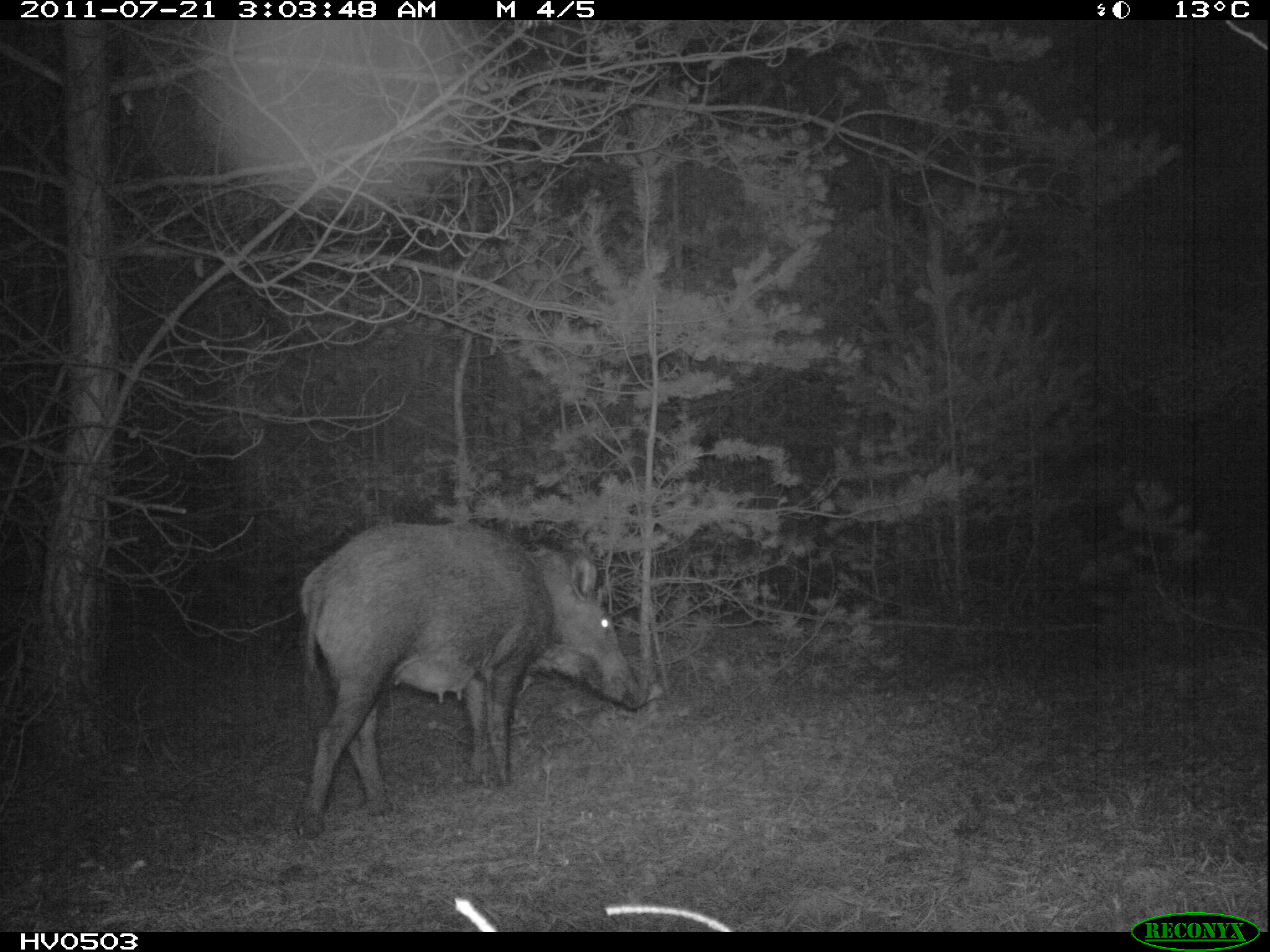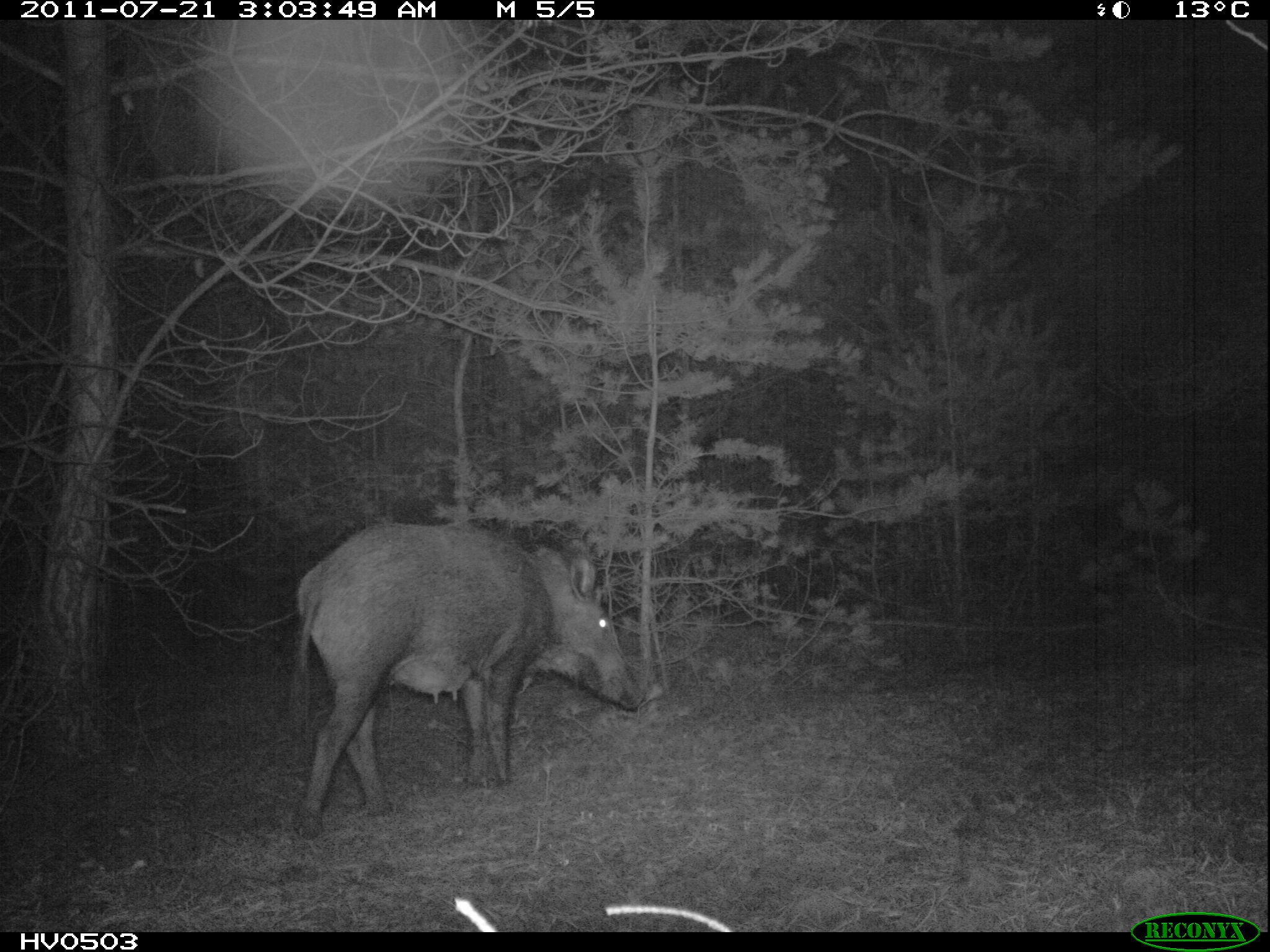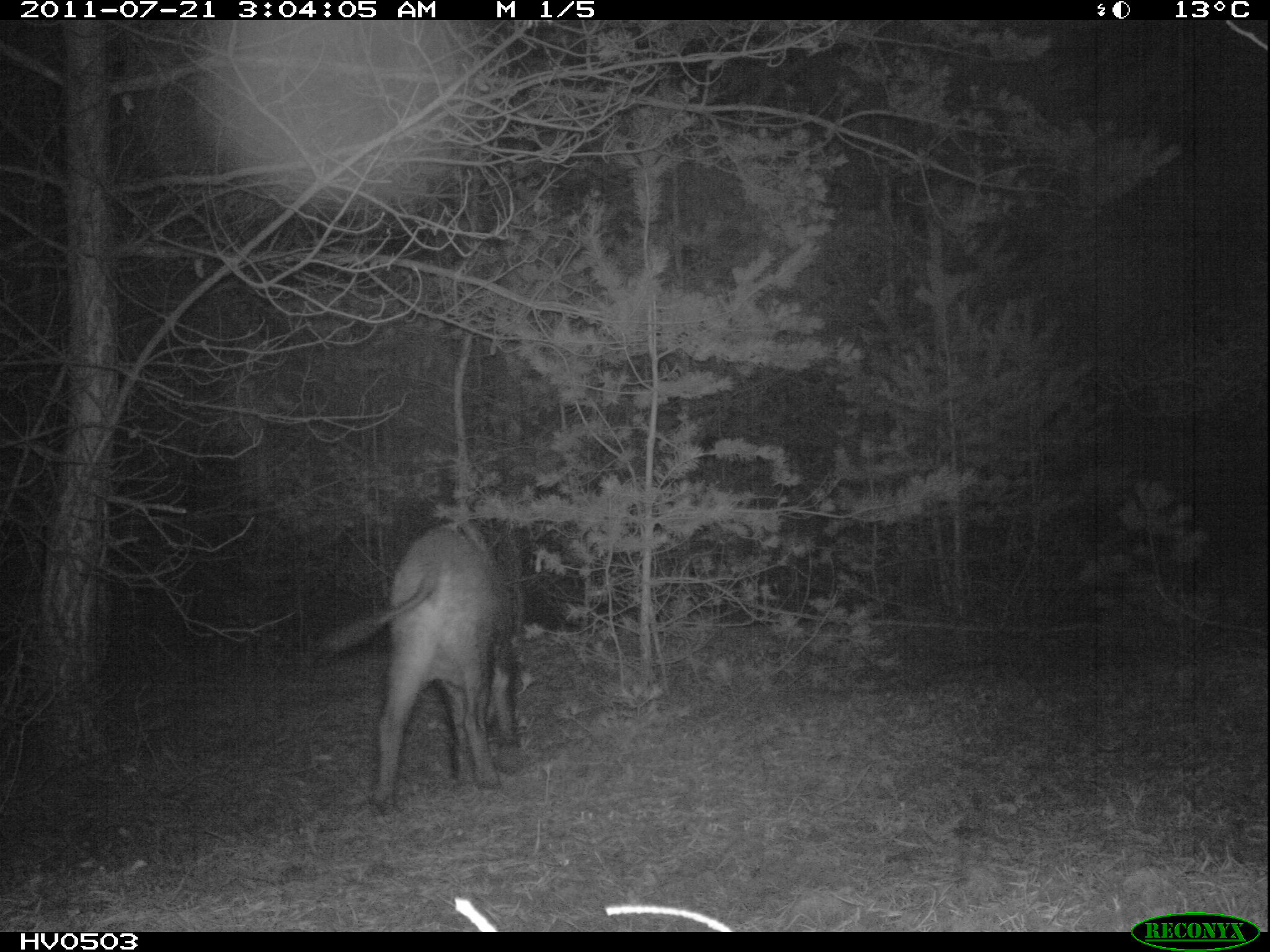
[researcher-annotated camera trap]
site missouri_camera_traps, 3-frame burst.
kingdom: Animalia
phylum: Chordata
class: Mammalia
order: Artiodactyla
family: Suidae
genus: Sus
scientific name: Sus scrofa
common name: wild boar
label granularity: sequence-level